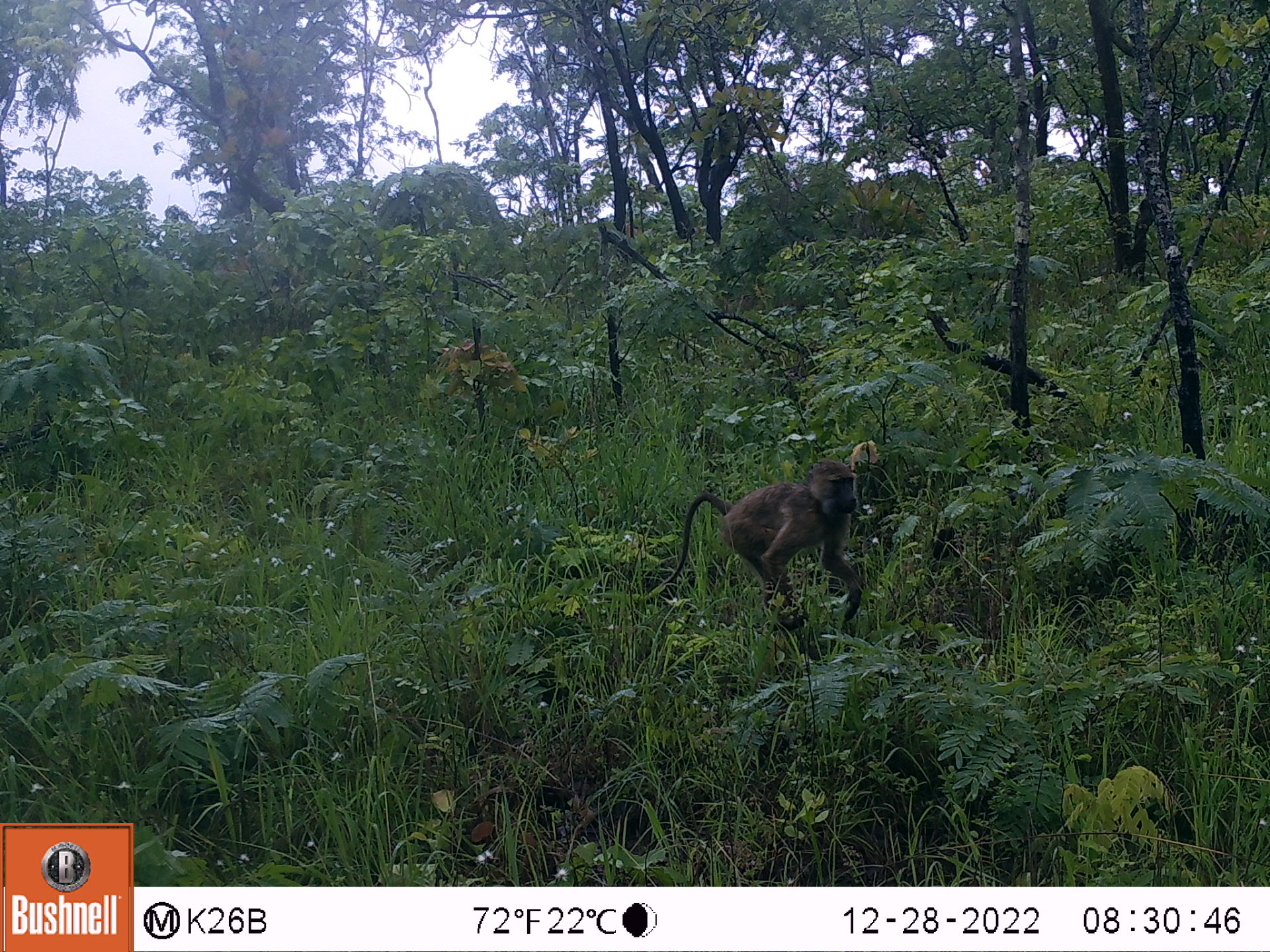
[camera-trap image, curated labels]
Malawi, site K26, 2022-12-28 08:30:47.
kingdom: Animalia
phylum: Chordata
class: Mammalia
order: Primates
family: Cercopithecidae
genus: Papio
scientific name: Papio cynocephalus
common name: yellow baboon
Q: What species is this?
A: Yellow baboon (Papio cynocephalus).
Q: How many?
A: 1.